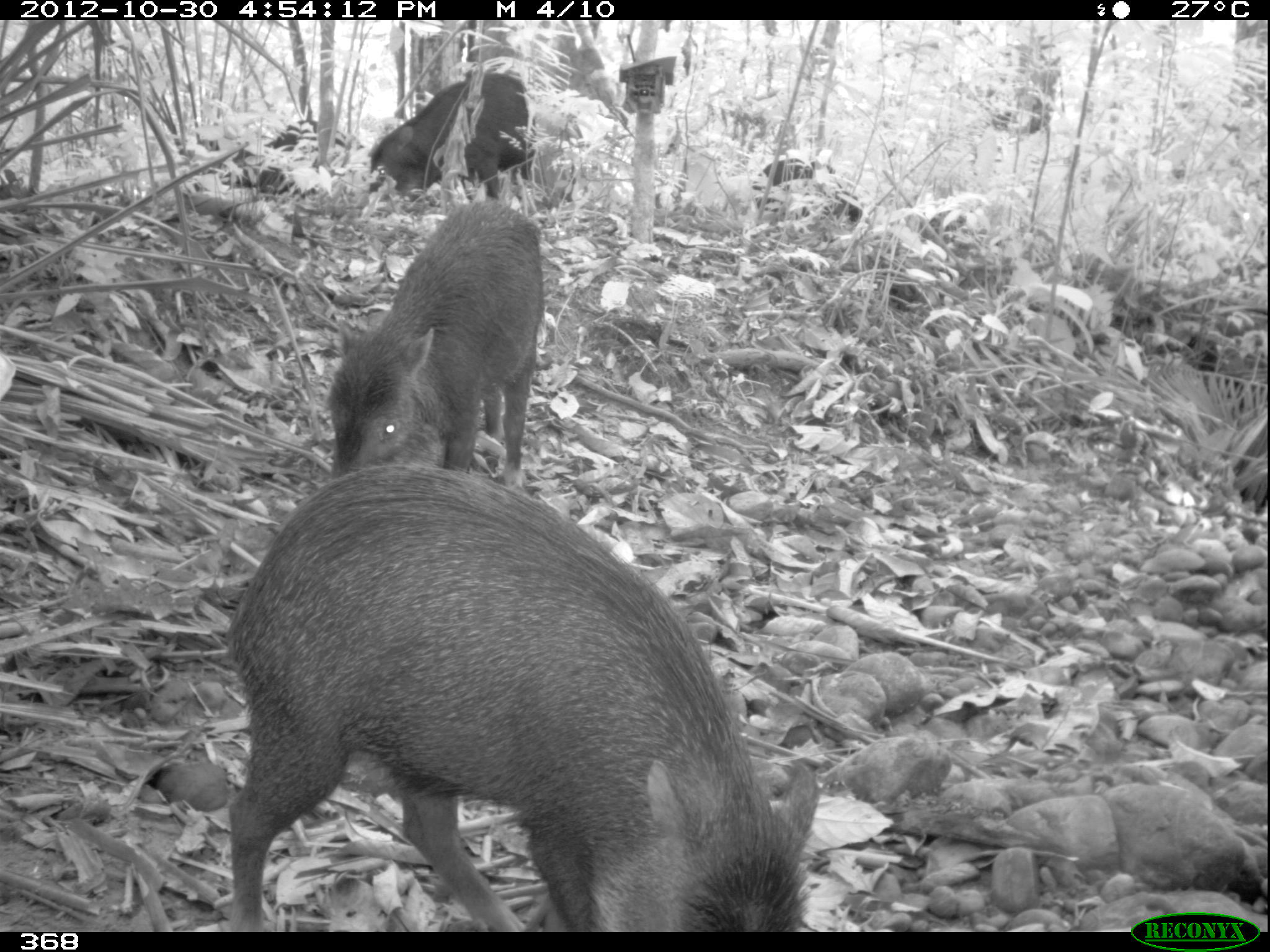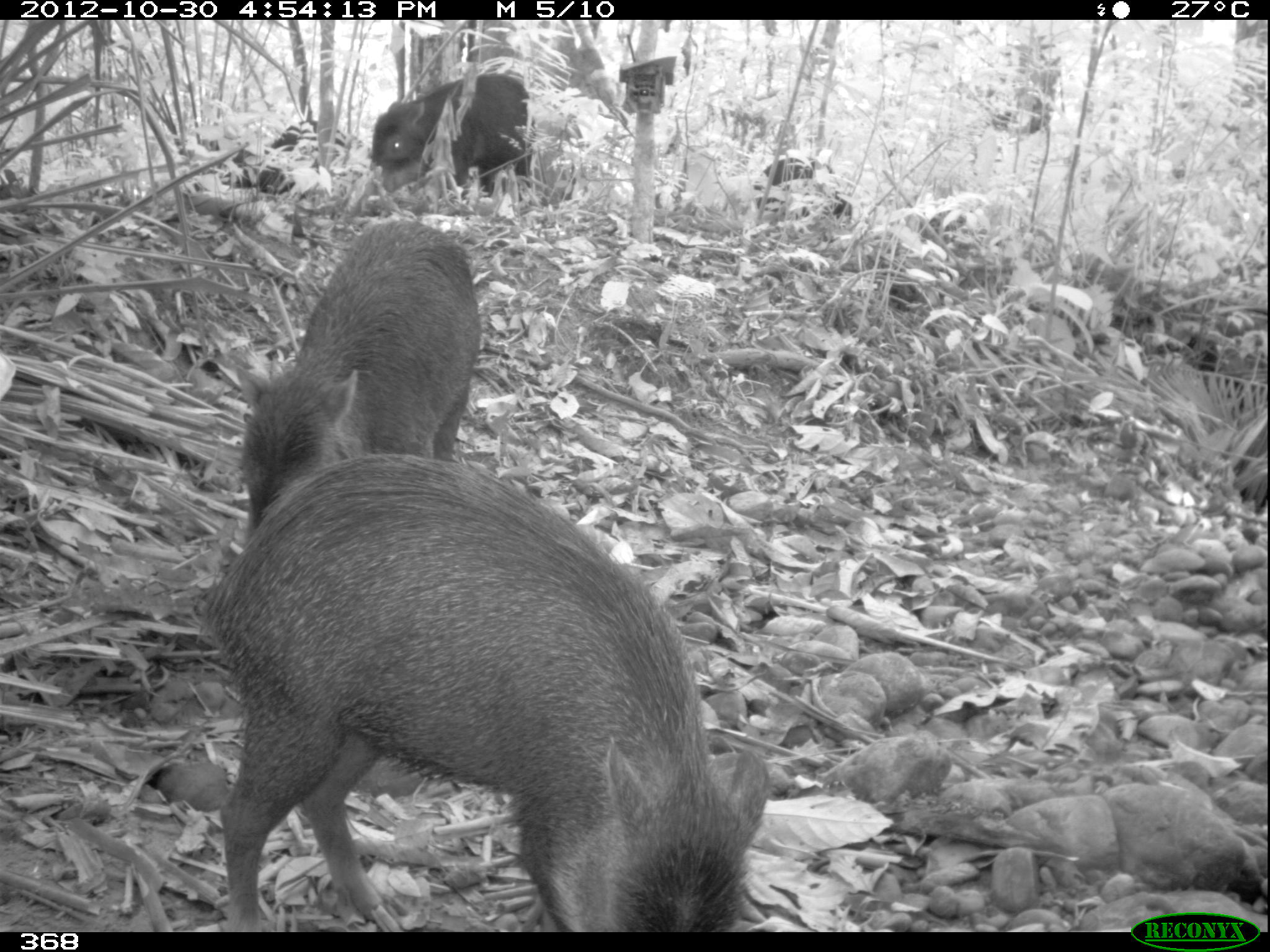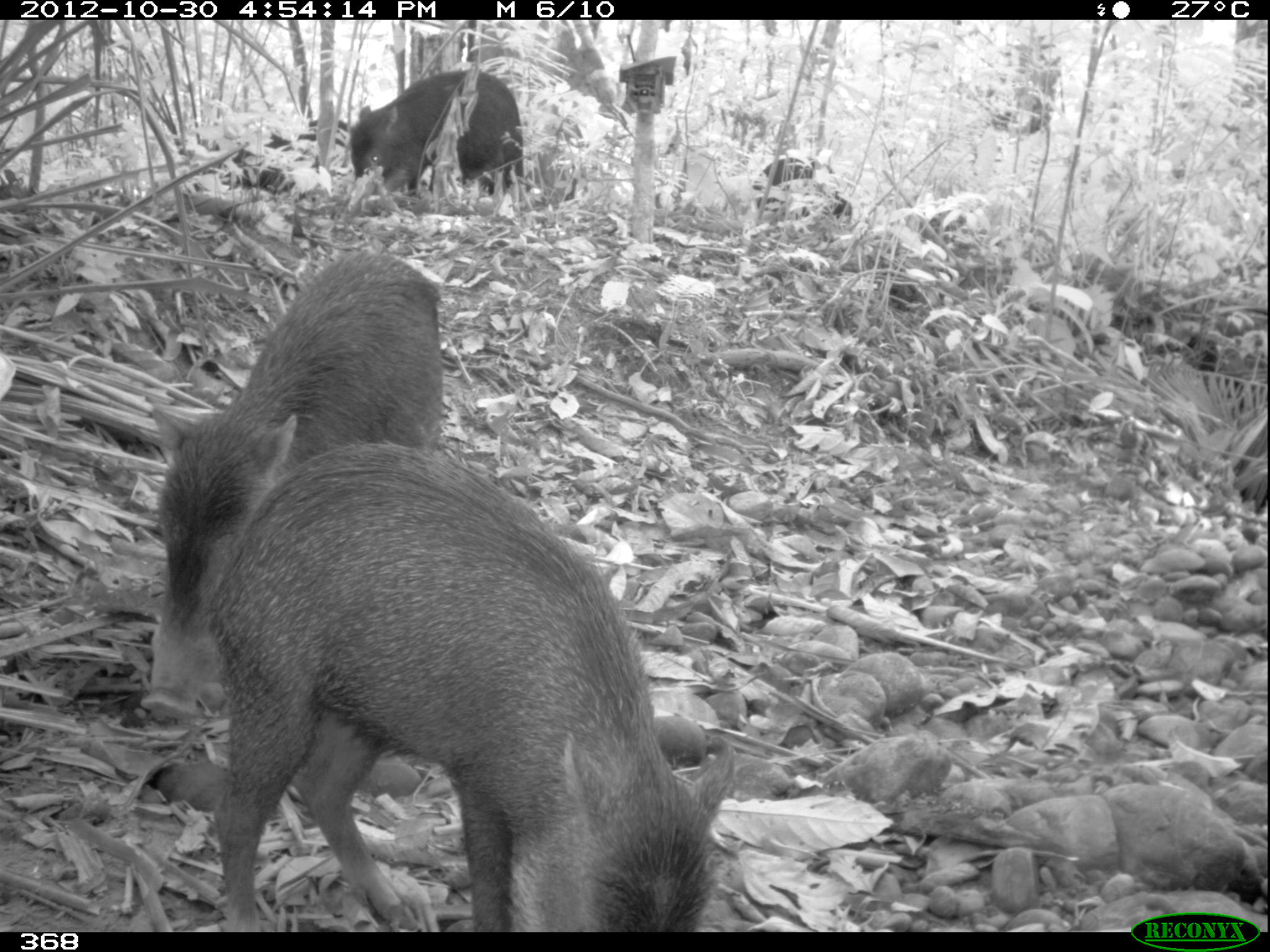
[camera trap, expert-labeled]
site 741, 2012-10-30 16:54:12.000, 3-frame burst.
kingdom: Animalia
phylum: Chordata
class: Mammalia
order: Artiodactyla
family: Tayassuidae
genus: Tayassu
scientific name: Tayassu pecari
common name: white-lipped peccary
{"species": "Tayassu pecari (white-lipped peccary)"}